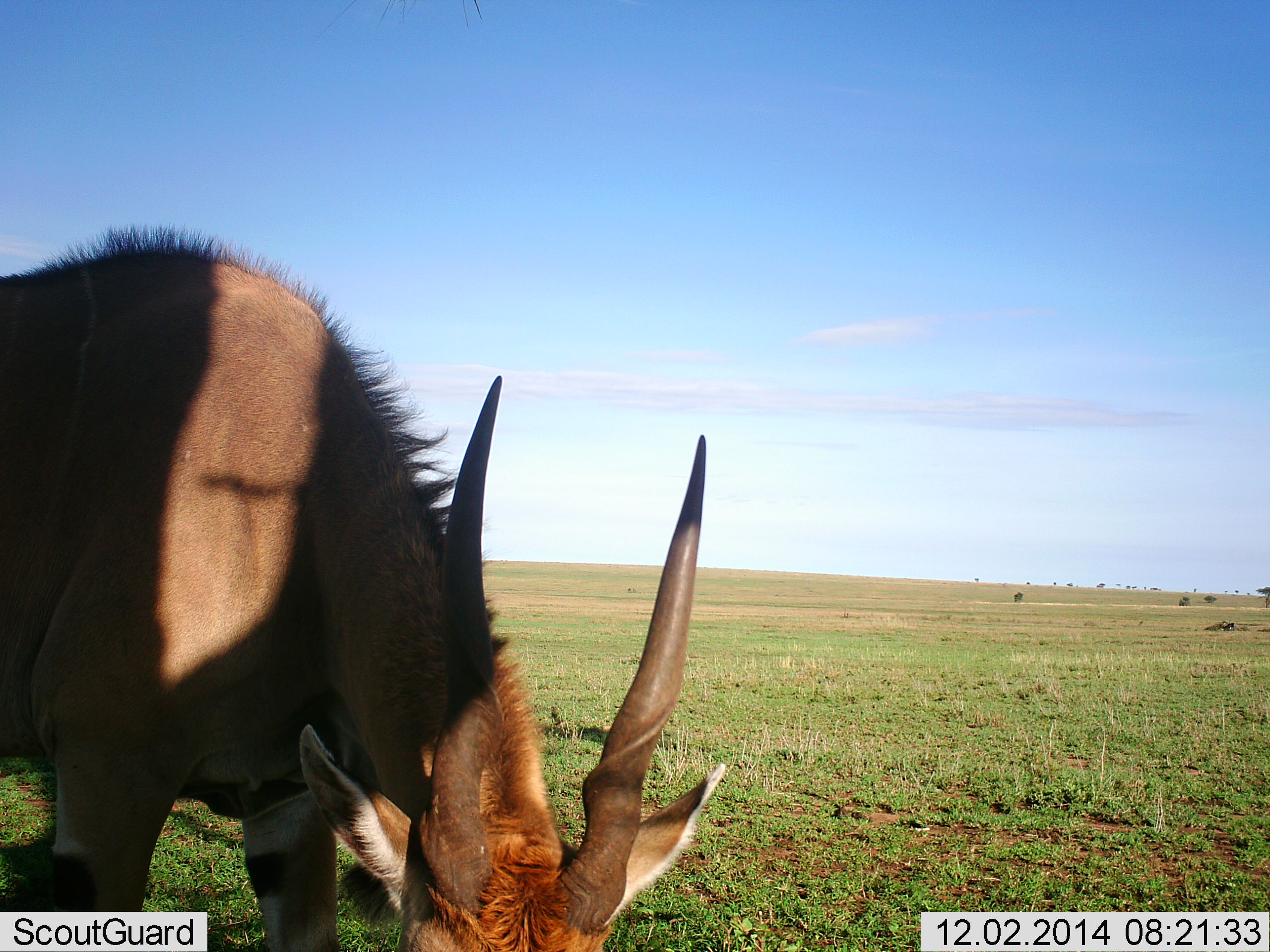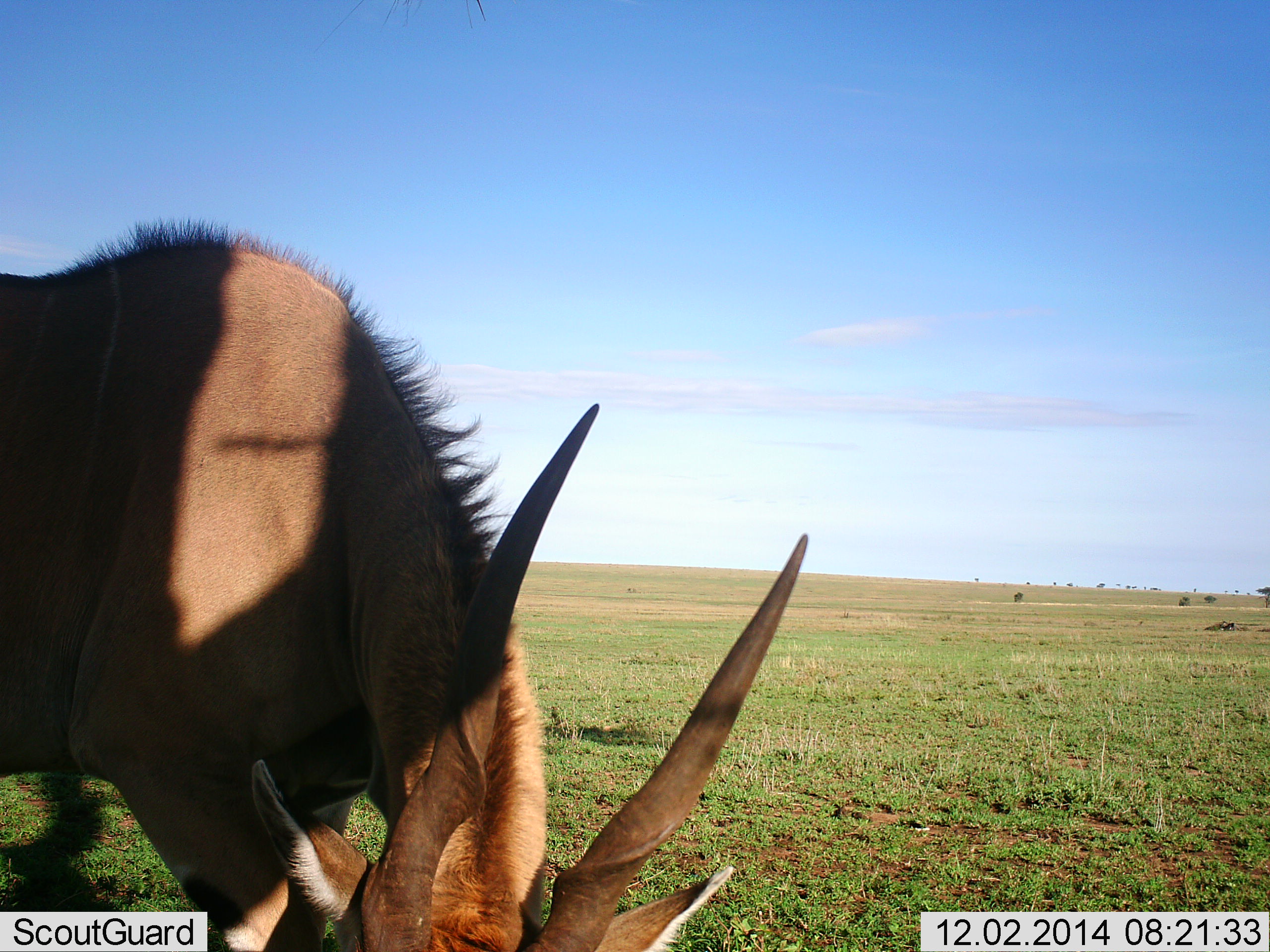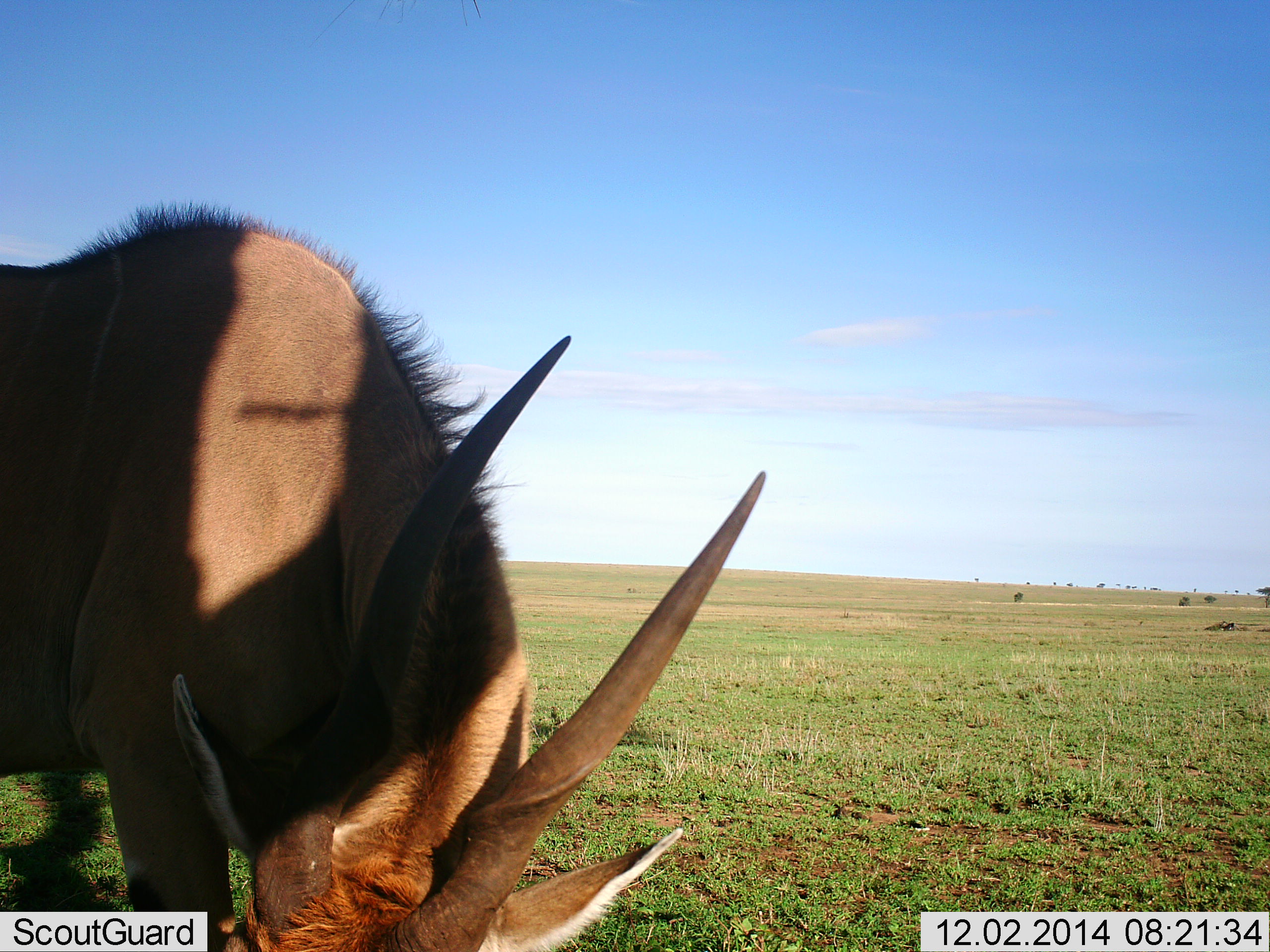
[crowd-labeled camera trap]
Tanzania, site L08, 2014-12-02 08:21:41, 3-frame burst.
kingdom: Animalia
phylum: Chordata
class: Mammalia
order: Artiodactyla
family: Bovidae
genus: Tragelaphus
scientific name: Tragelaphus oryx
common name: eland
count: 1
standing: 30%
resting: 0%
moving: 10%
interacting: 10%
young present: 0%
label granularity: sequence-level